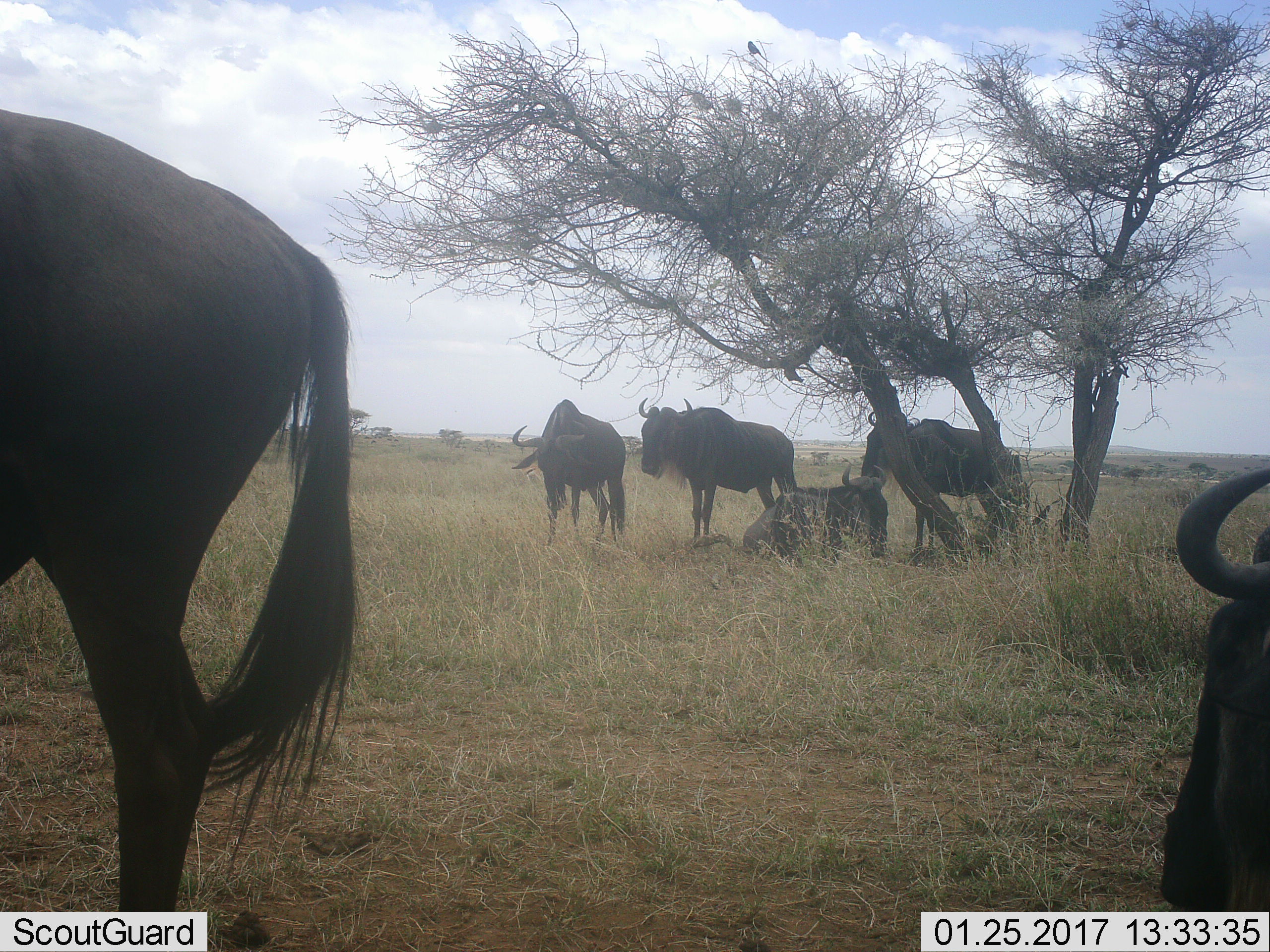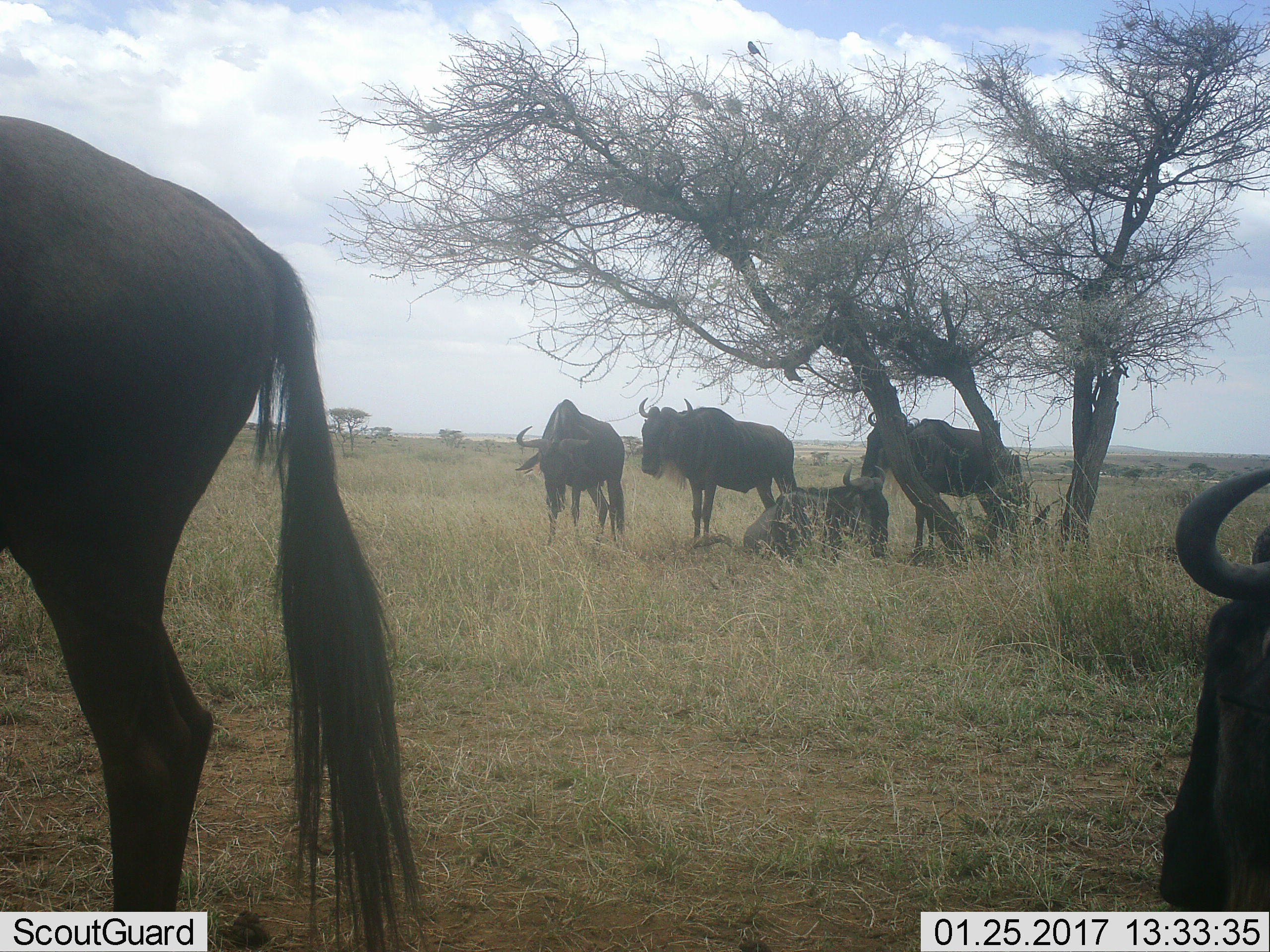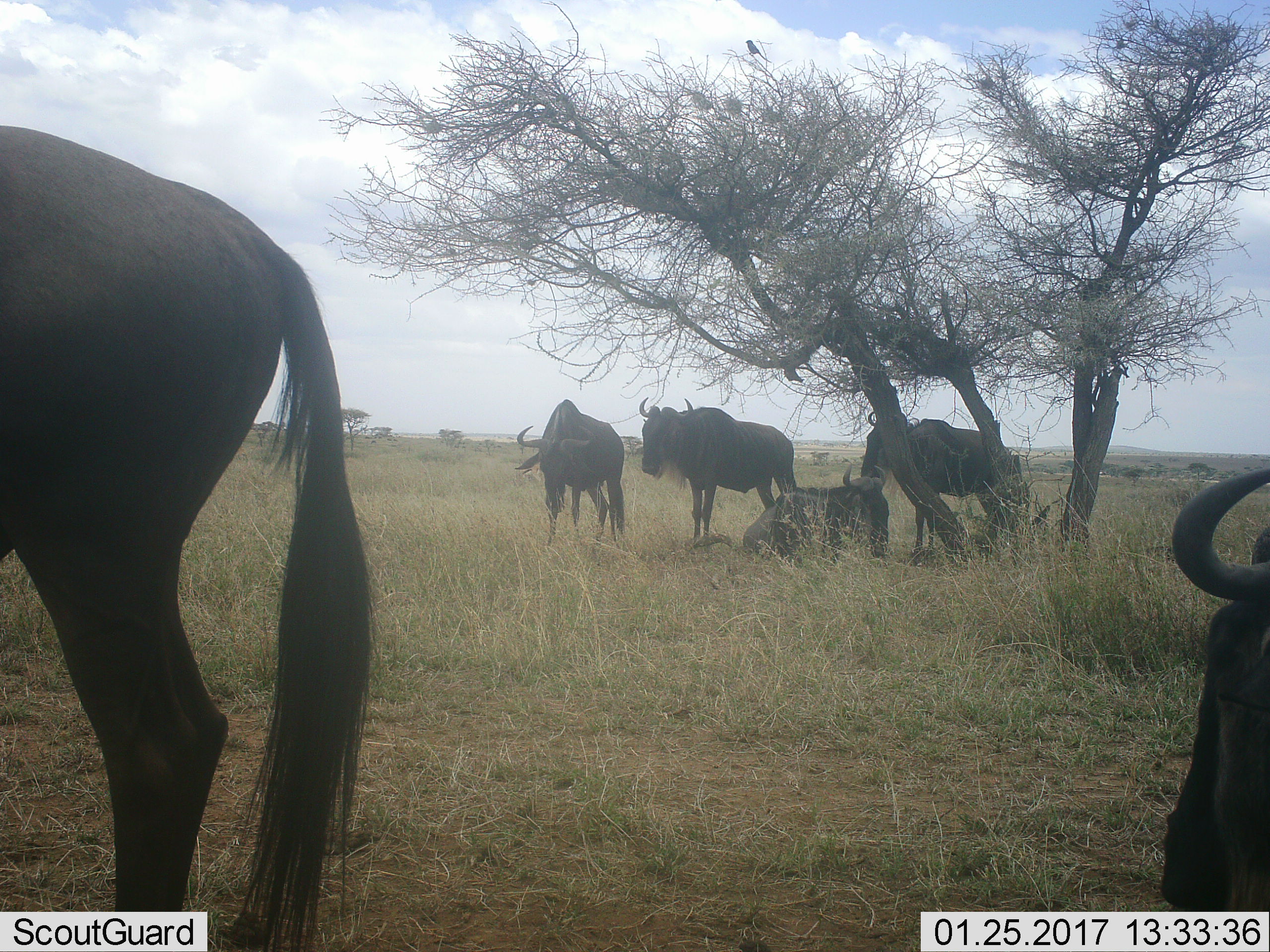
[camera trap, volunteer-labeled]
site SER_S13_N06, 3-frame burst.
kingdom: Animalia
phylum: Chordata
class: Mammalia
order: Artiodactyla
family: Bovidae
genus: Connochaetes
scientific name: Connochaetes taurinus taurinus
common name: blue wildebeest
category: wildebeestblue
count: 6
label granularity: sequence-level